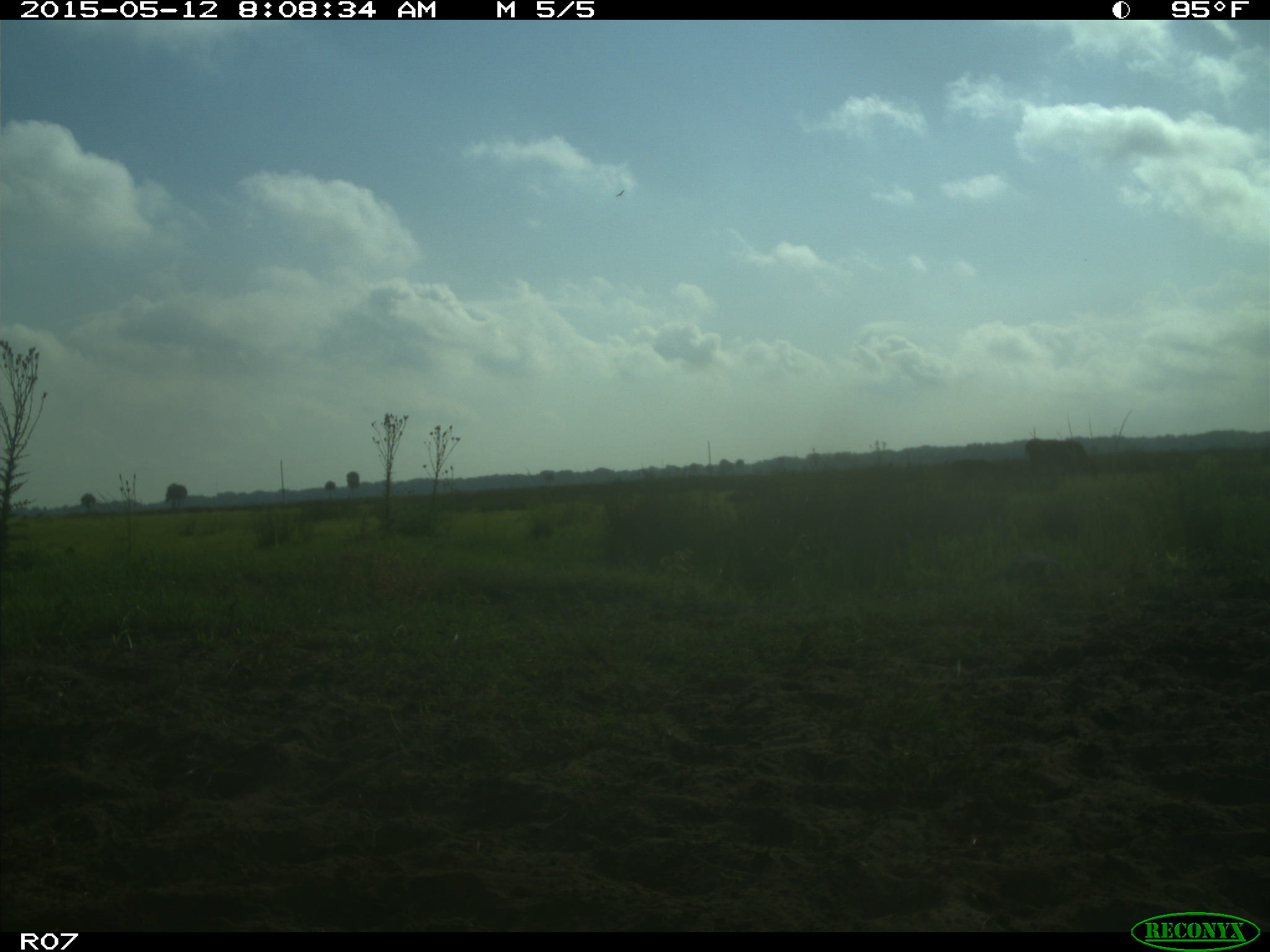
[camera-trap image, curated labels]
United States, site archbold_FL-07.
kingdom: Animalia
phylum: Chordata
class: Mammalia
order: Artiodactyla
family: Bovidae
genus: Bos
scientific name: Bos taurus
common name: domestic cow